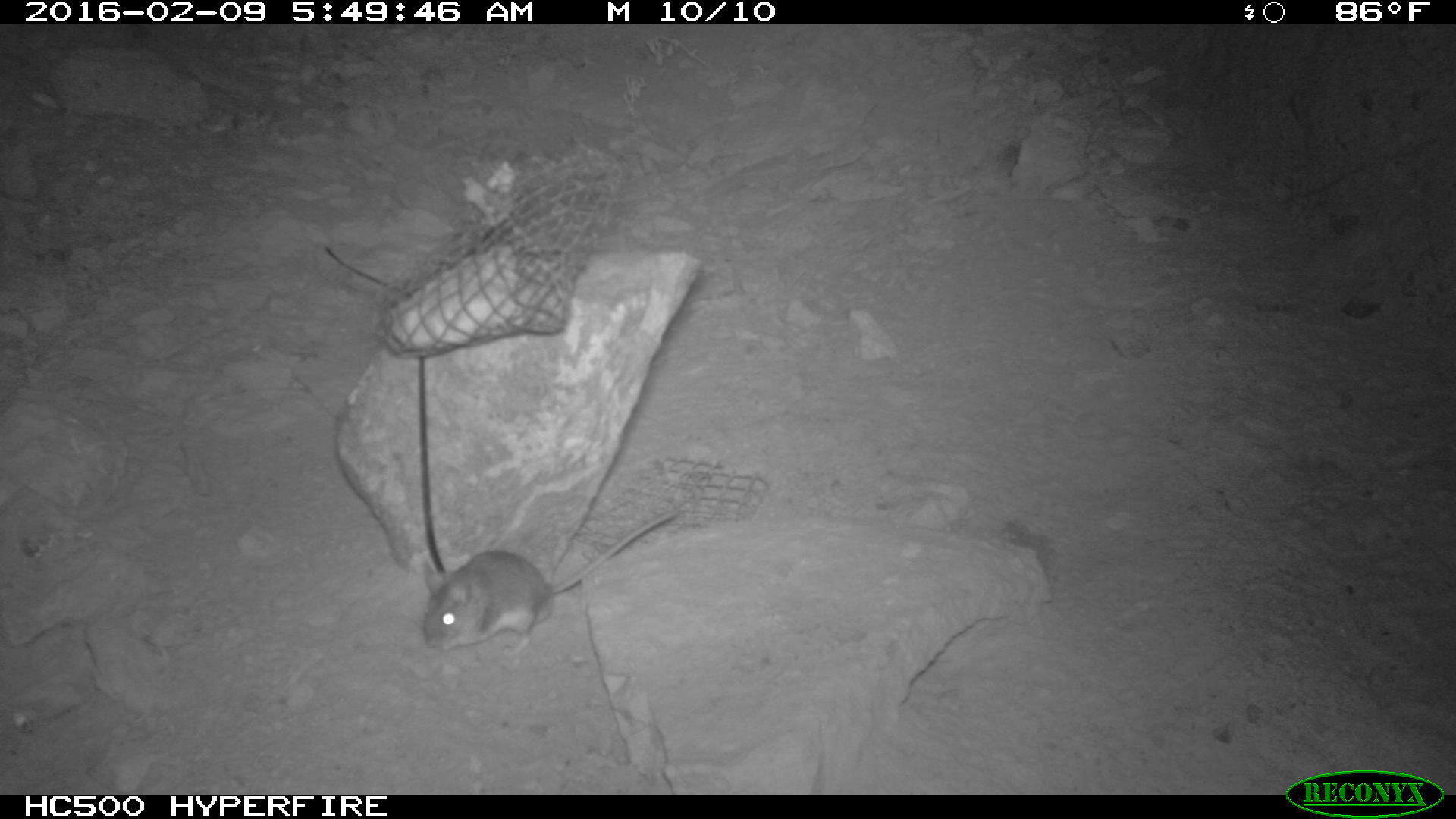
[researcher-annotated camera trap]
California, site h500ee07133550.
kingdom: Animalia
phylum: Chordata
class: Mammalia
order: Rodentia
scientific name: Rodentia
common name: rodent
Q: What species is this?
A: Rodent (Rodentia).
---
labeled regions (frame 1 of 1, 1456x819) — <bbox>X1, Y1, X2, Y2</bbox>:
rodent: <bbox>419, 507, 677, 654</bbox>